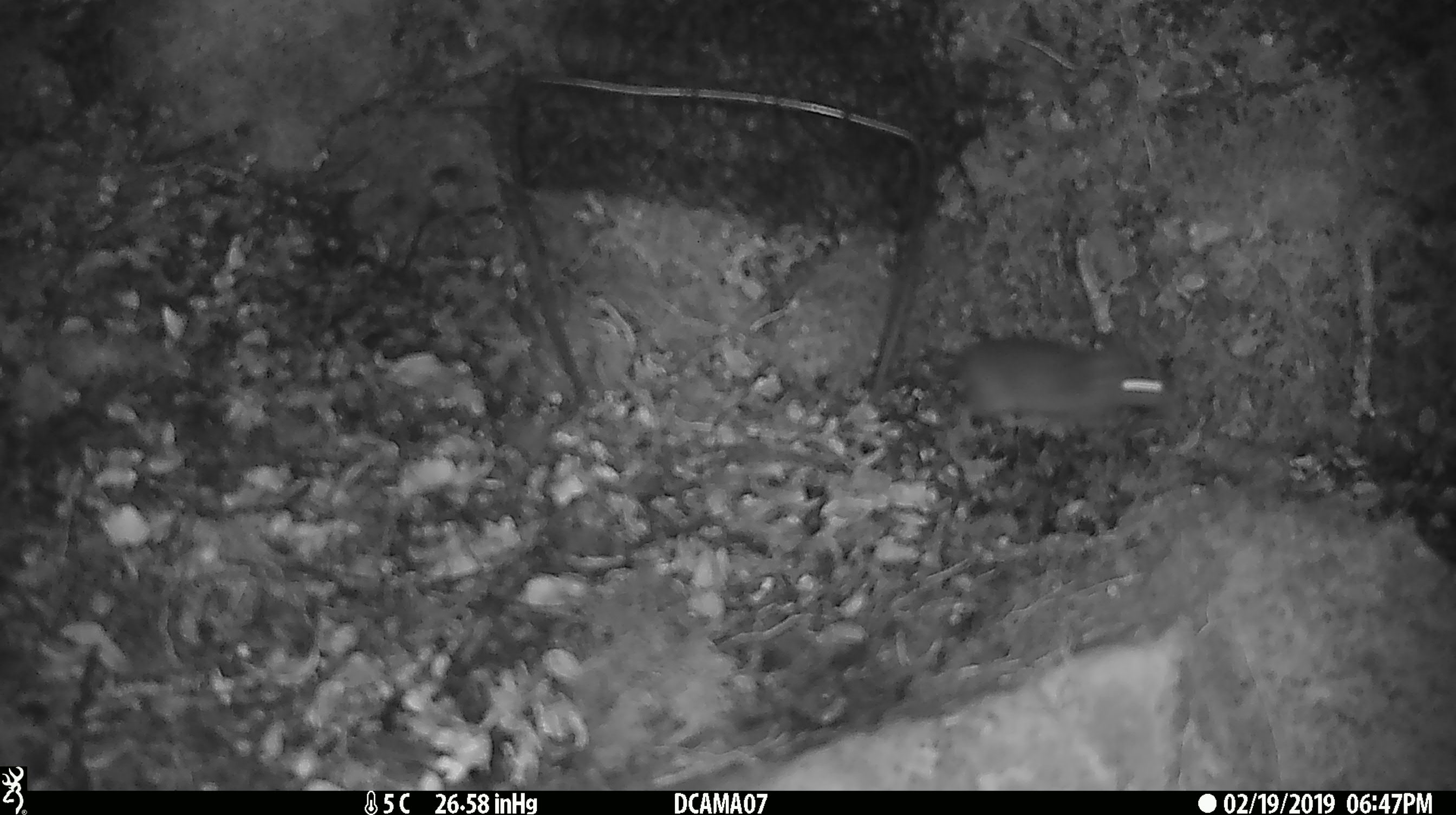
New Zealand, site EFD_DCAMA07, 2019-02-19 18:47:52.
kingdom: Animalia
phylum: Chordata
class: Mammalia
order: Rodentia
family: Muridae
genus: Mus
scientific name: Mus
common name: mouse